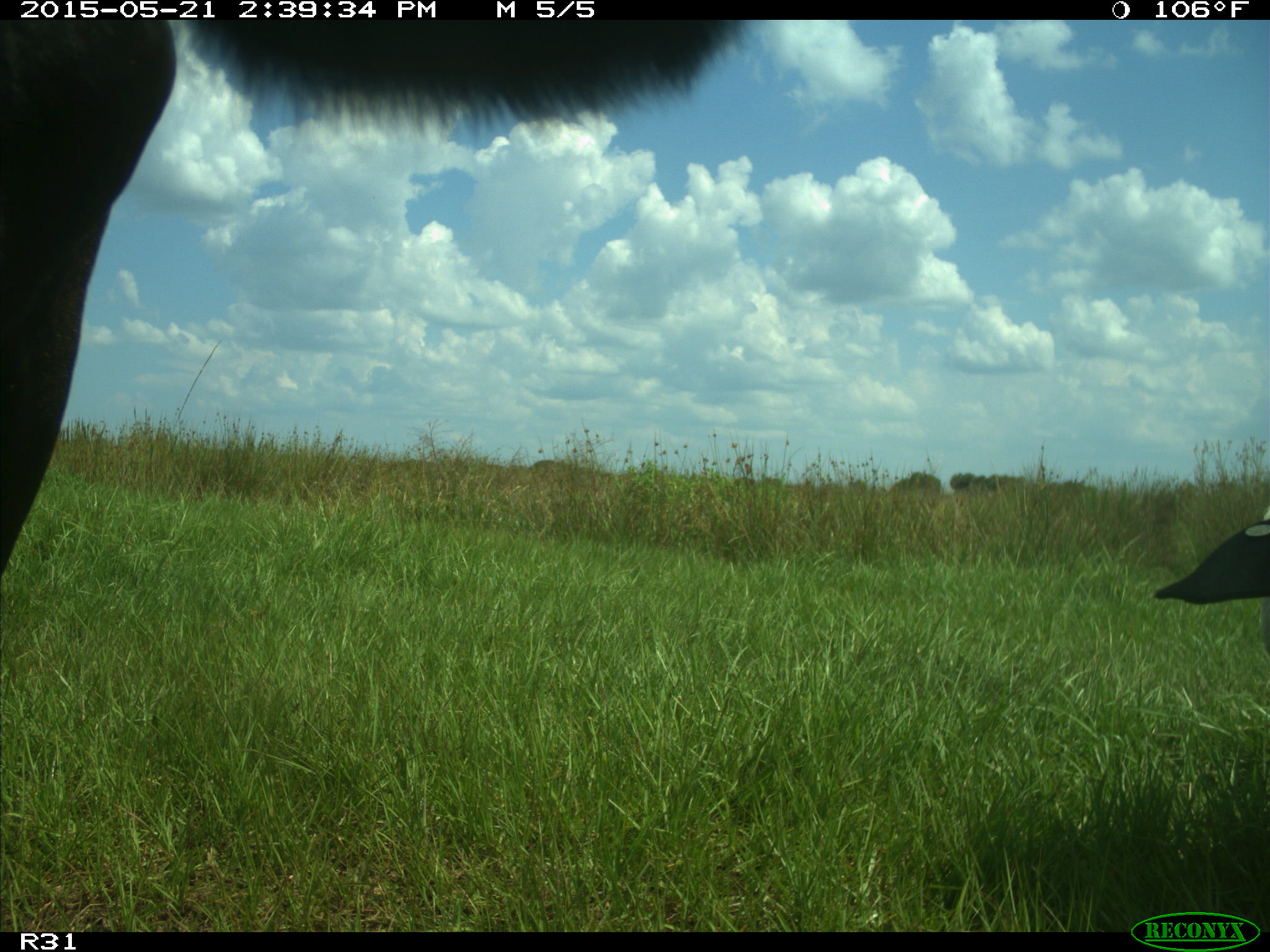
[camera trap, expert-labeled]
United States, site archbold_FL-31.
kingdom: Animalia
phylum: Chordata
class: Mammalia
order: Artiodactyla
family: Bovidae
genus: Bos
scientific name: Bos taurus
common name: domestic cow